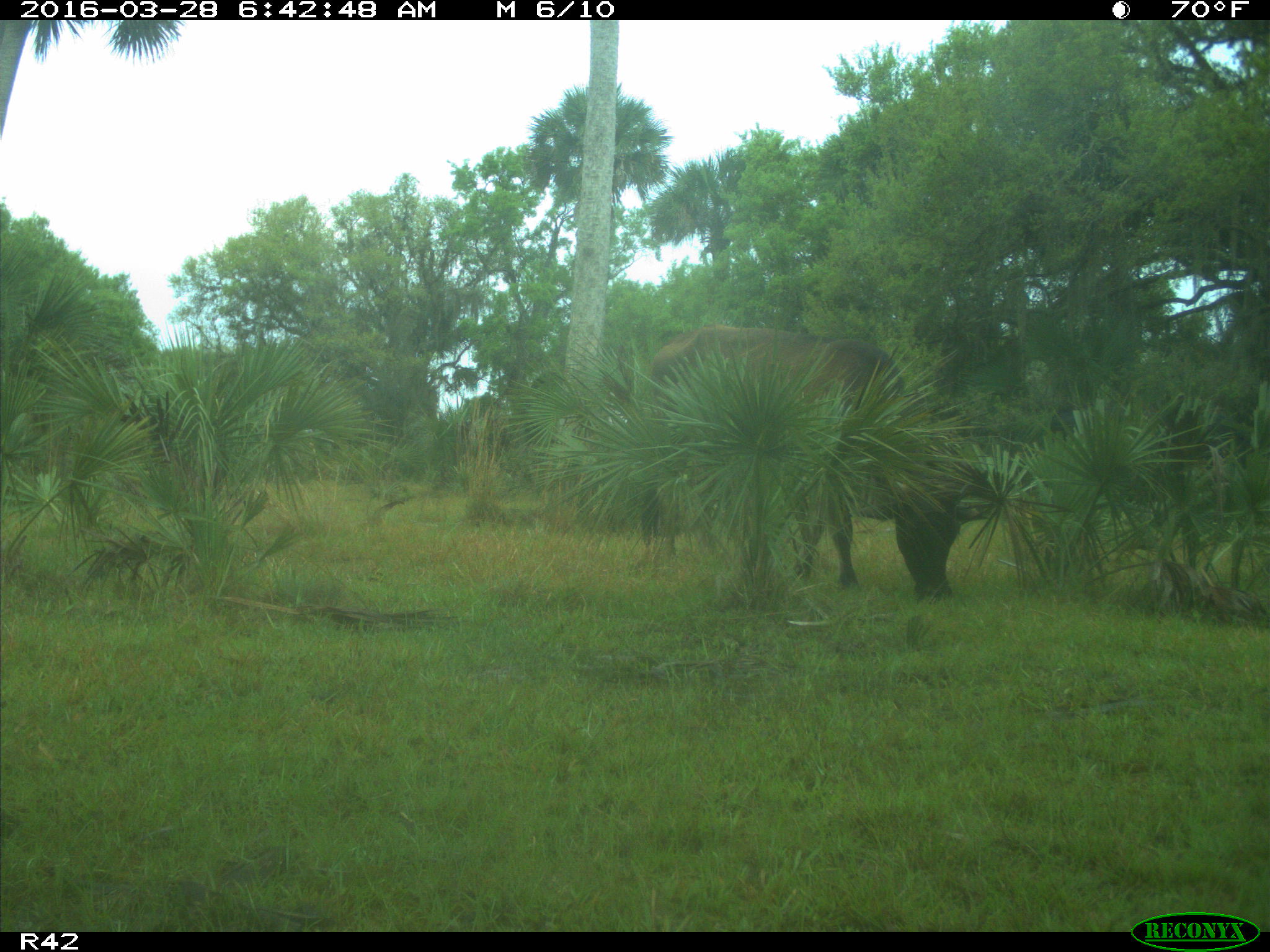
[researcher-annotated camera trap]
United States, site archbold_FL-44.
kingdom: Animalia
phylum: Chordata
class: Mammalia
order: Artiodactyla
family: Bovidae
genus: Bos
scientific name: Bos taurus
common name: domestic cow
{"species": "Bos taurus (domestic cow)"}